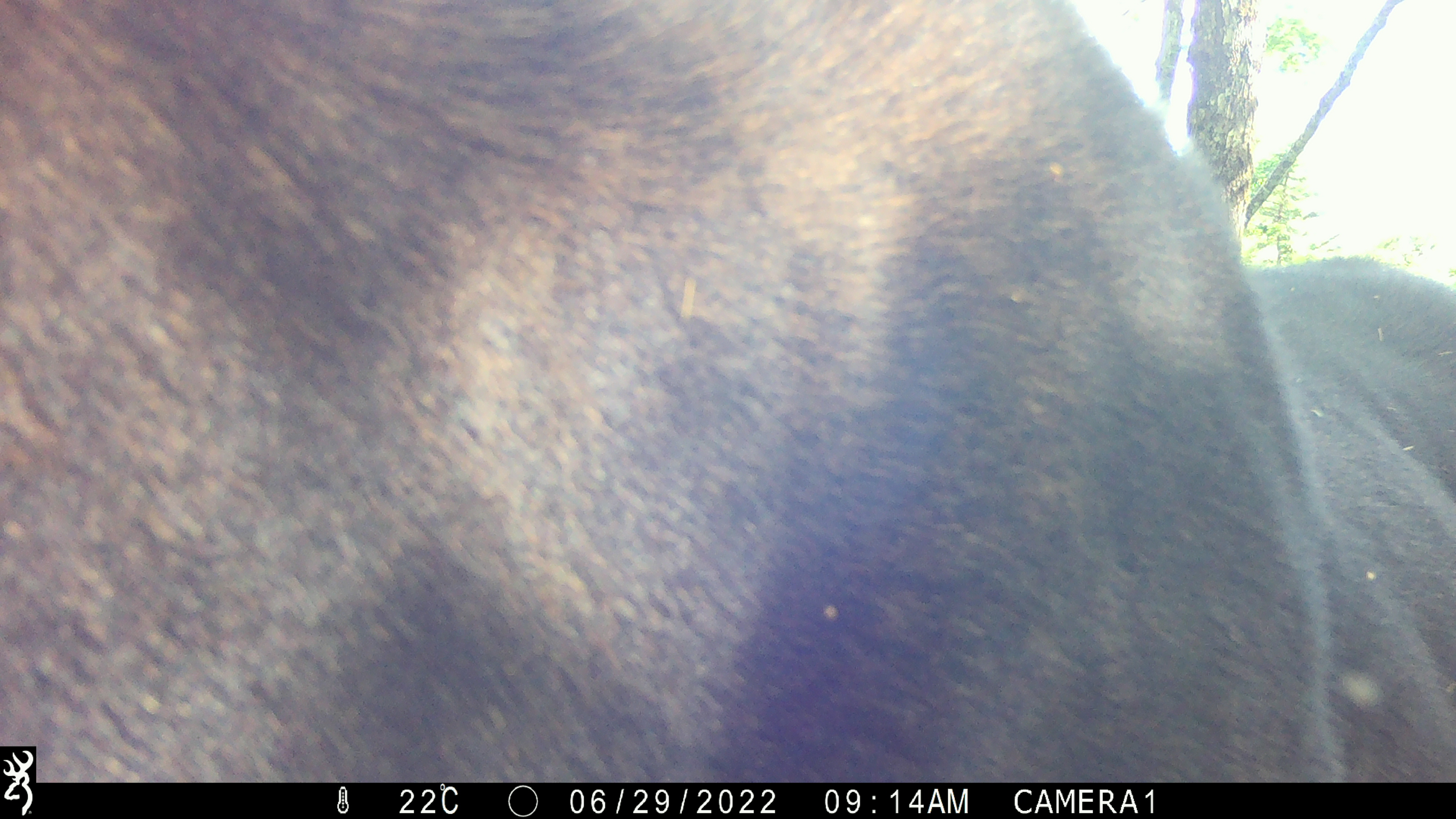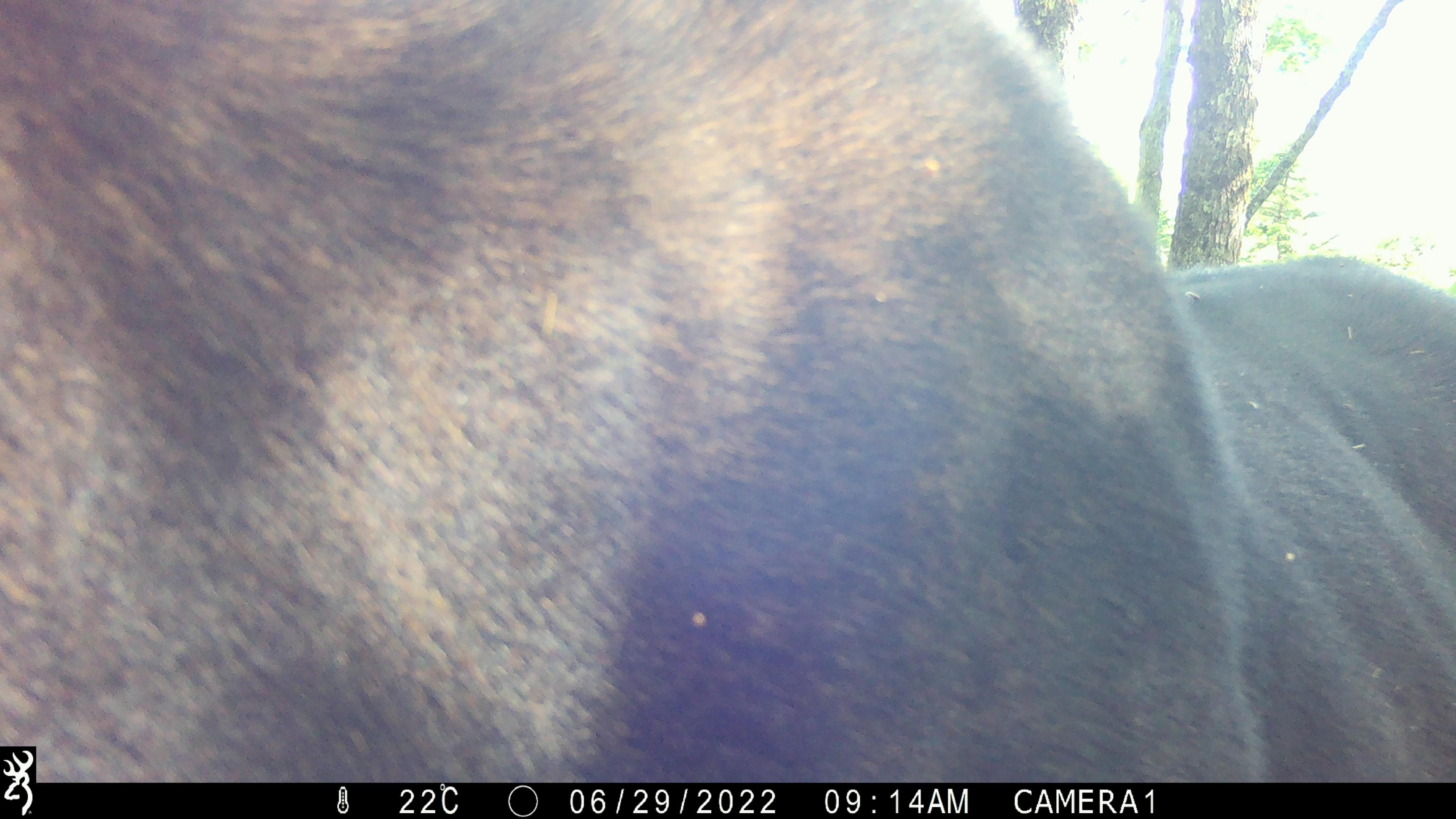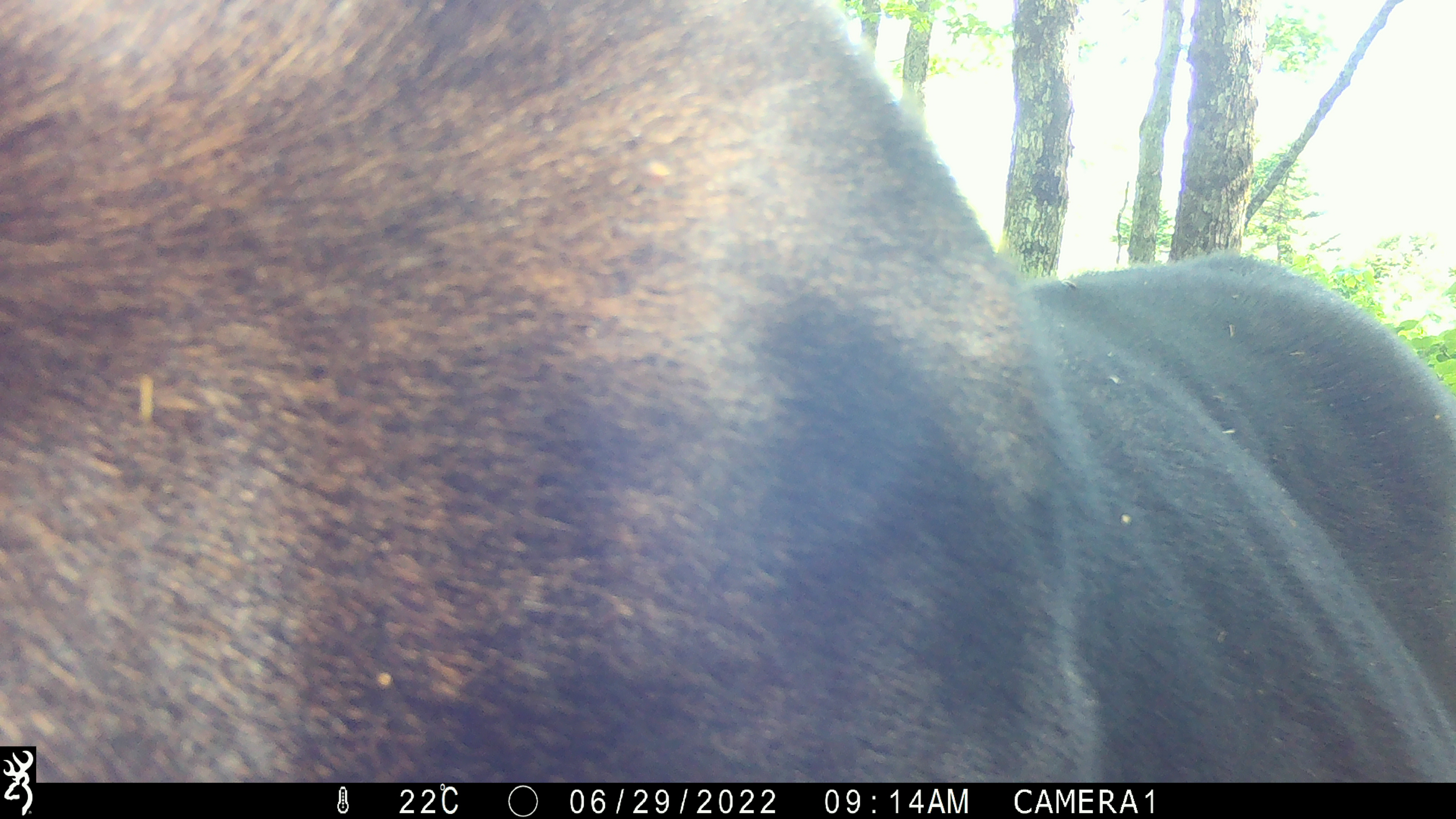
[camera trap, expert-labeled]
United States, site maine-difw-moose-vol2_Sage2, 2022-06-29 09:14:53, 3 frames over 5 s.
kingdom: Animalia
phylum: Chordata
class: Mammalia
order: Artiodactyla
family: Cervidae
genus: Alces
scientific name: Alces alces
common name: moose